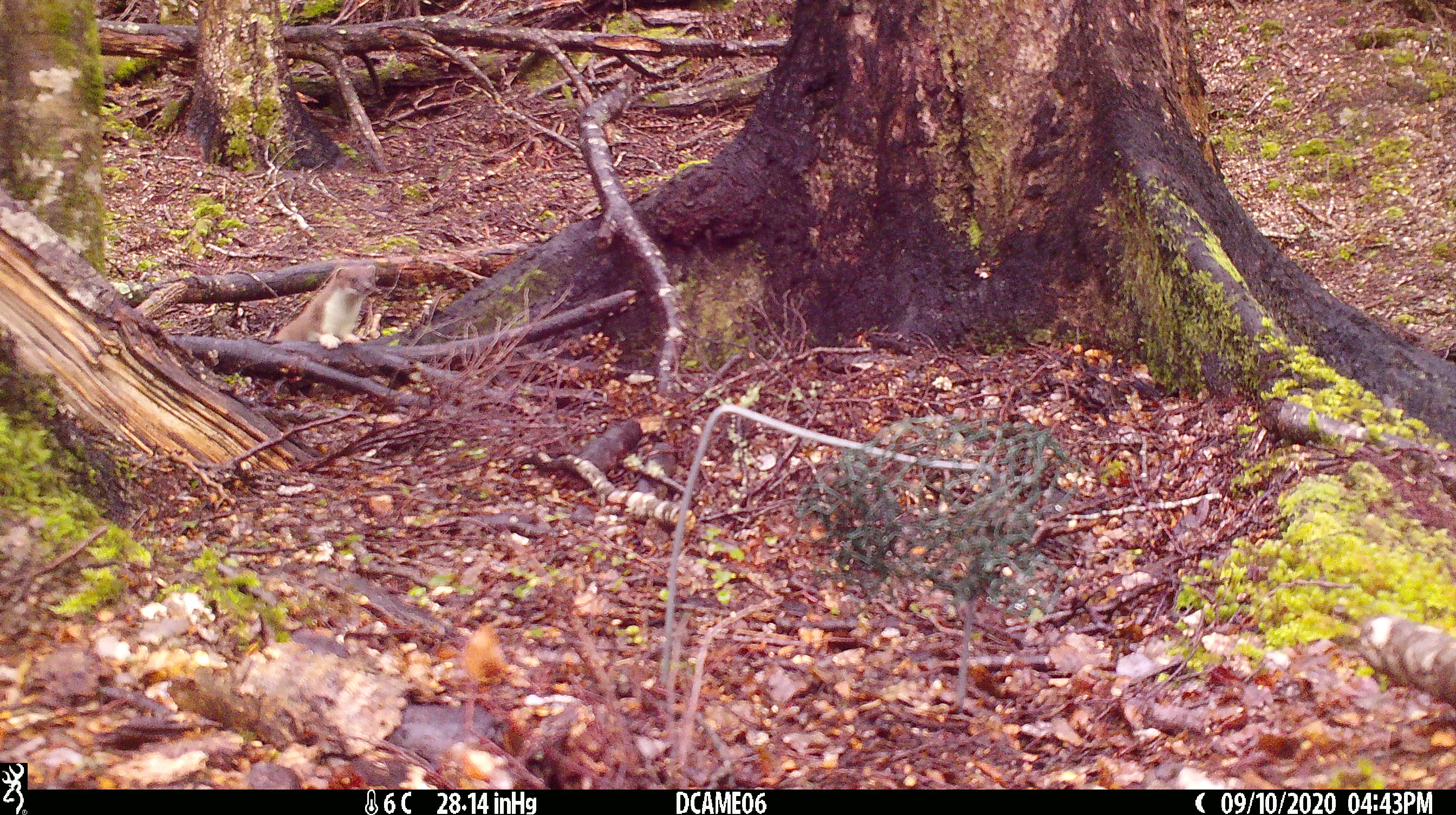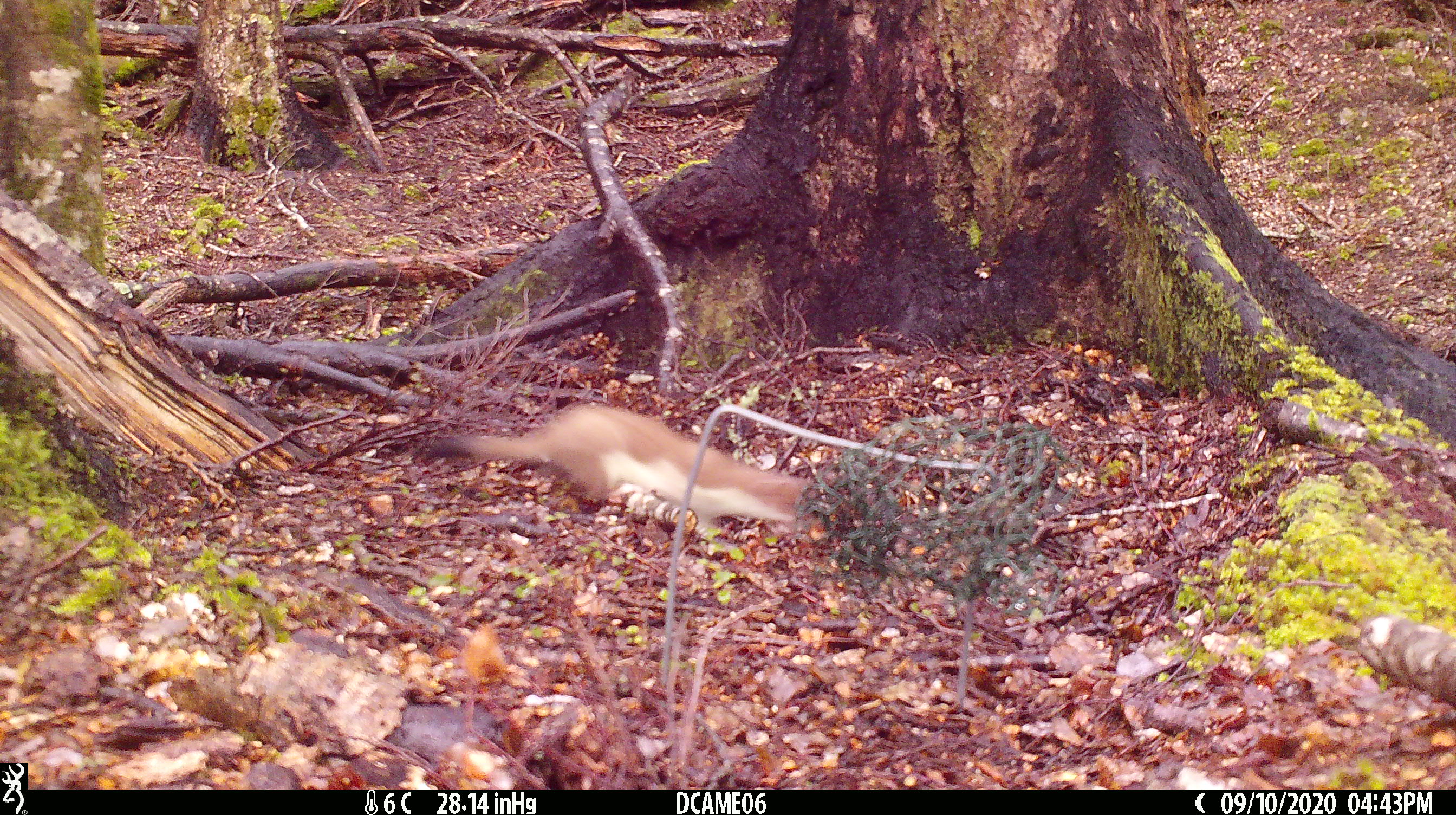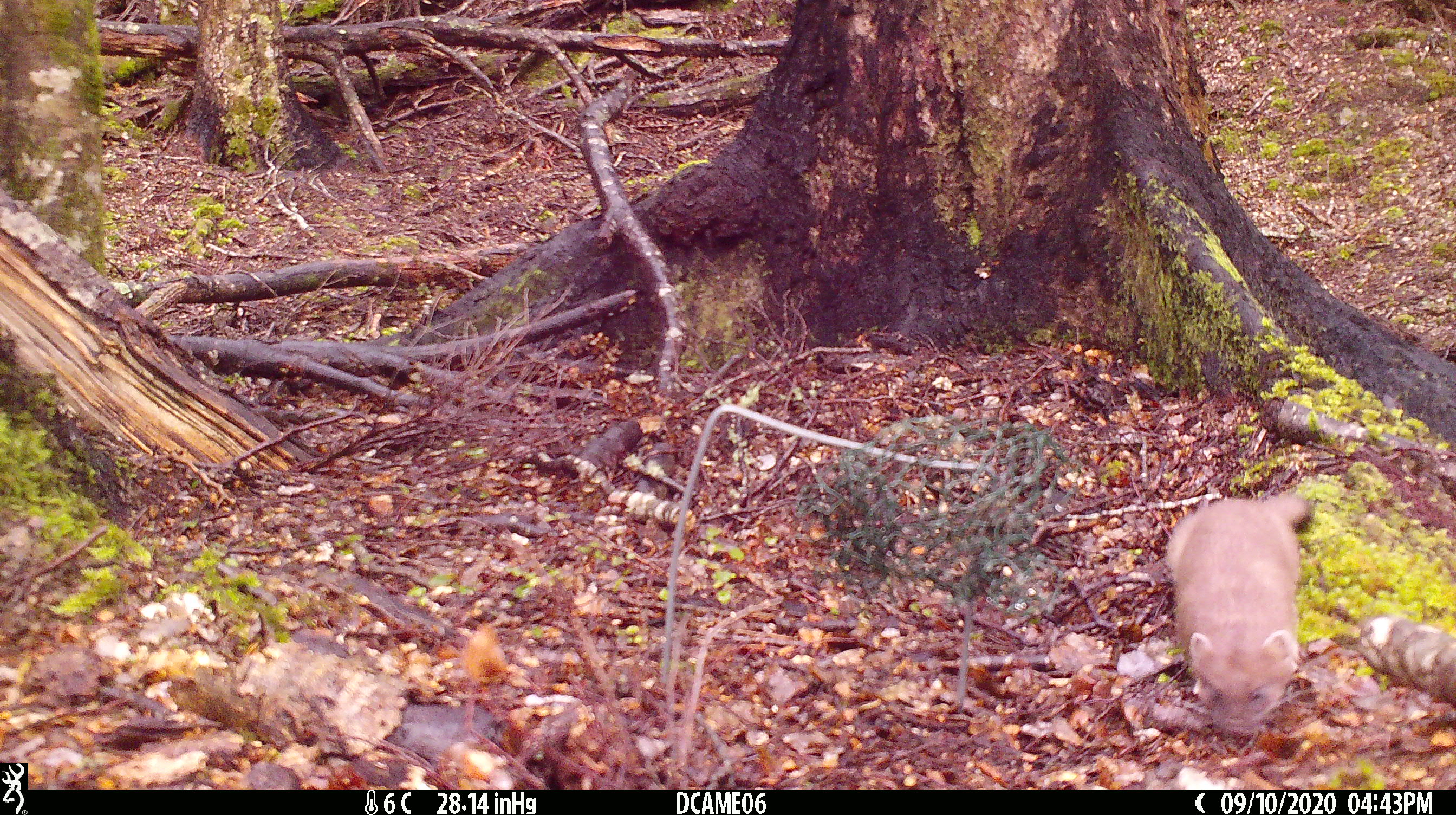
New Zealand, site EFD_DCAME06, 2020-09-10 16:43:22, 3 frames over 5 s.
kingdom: Animalia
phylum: Chordata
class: Mammalia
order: Carnivora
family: Mustelidae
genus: Mustela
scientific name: Mustela erminea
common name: stoat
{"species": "stoat (Mustela erminea)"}